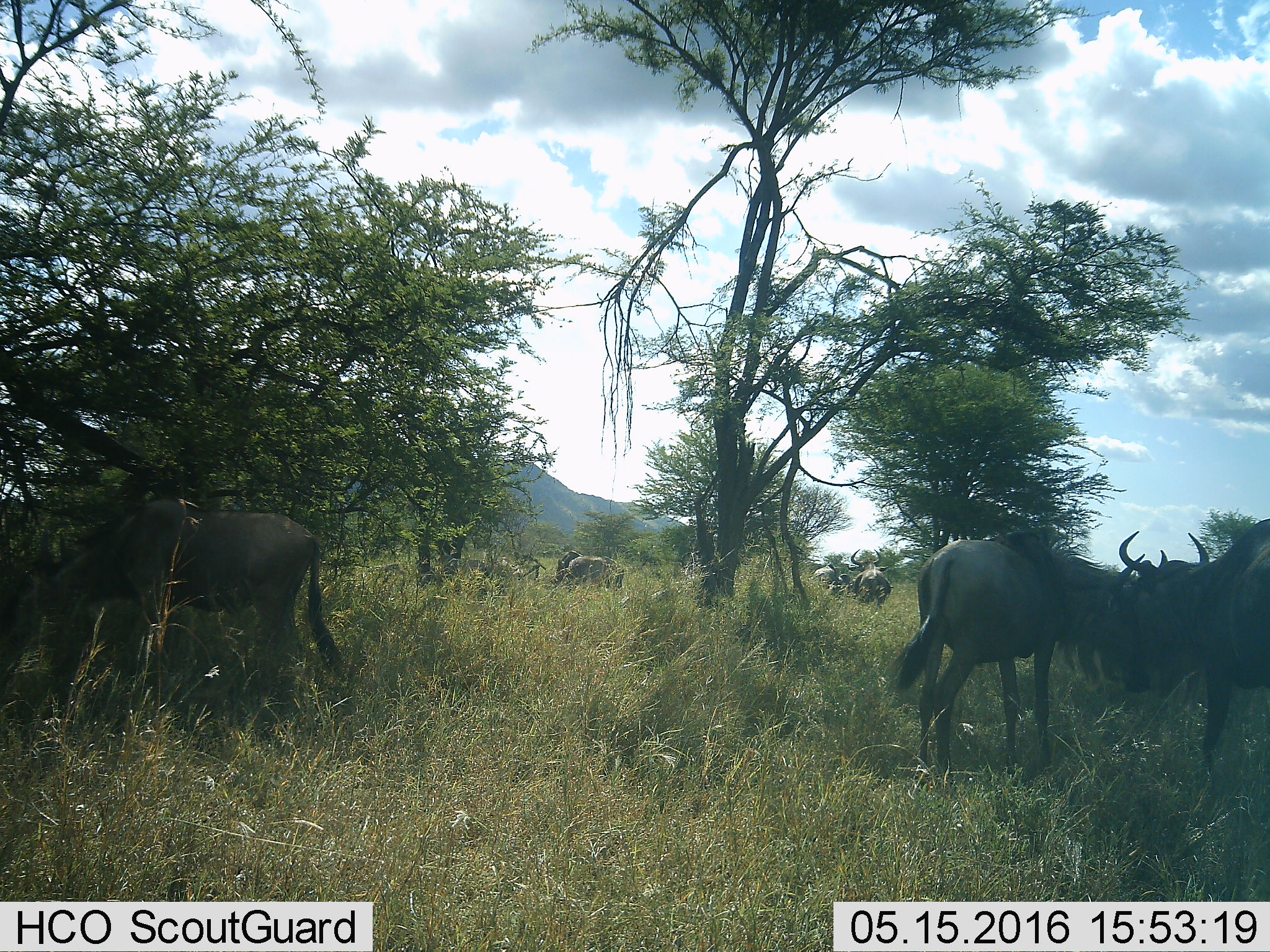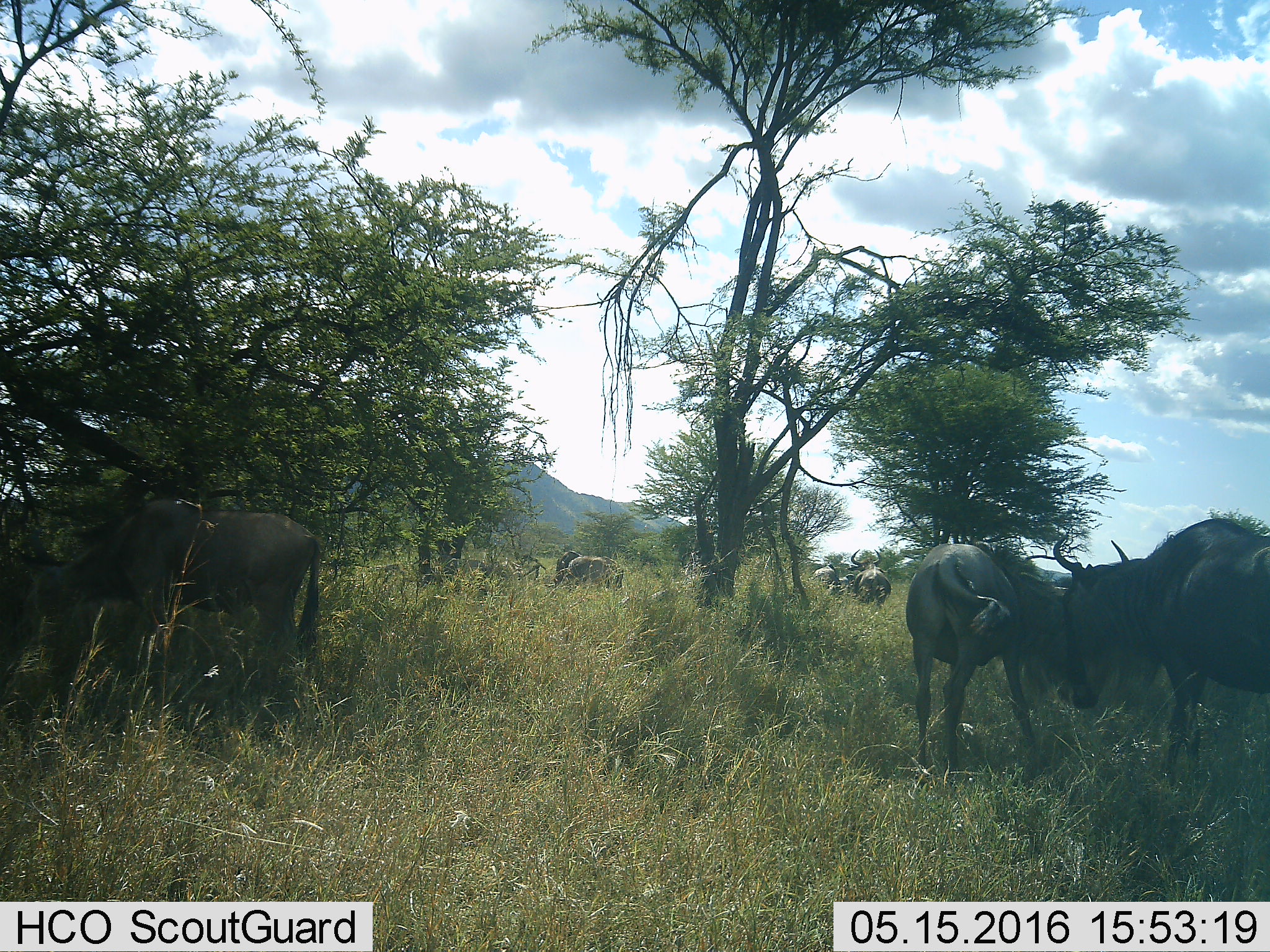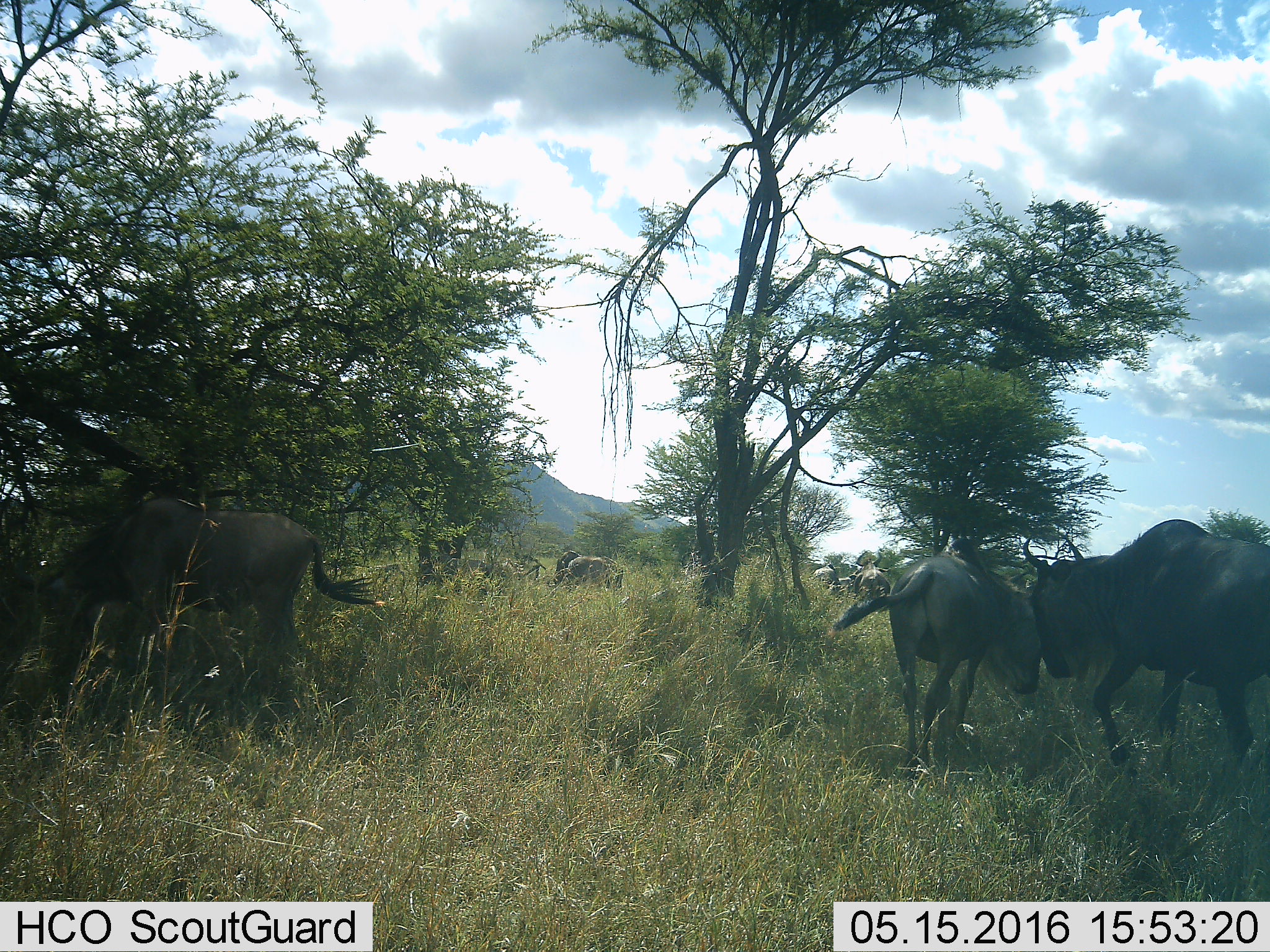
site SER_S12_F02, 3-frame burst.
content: unidentified animal